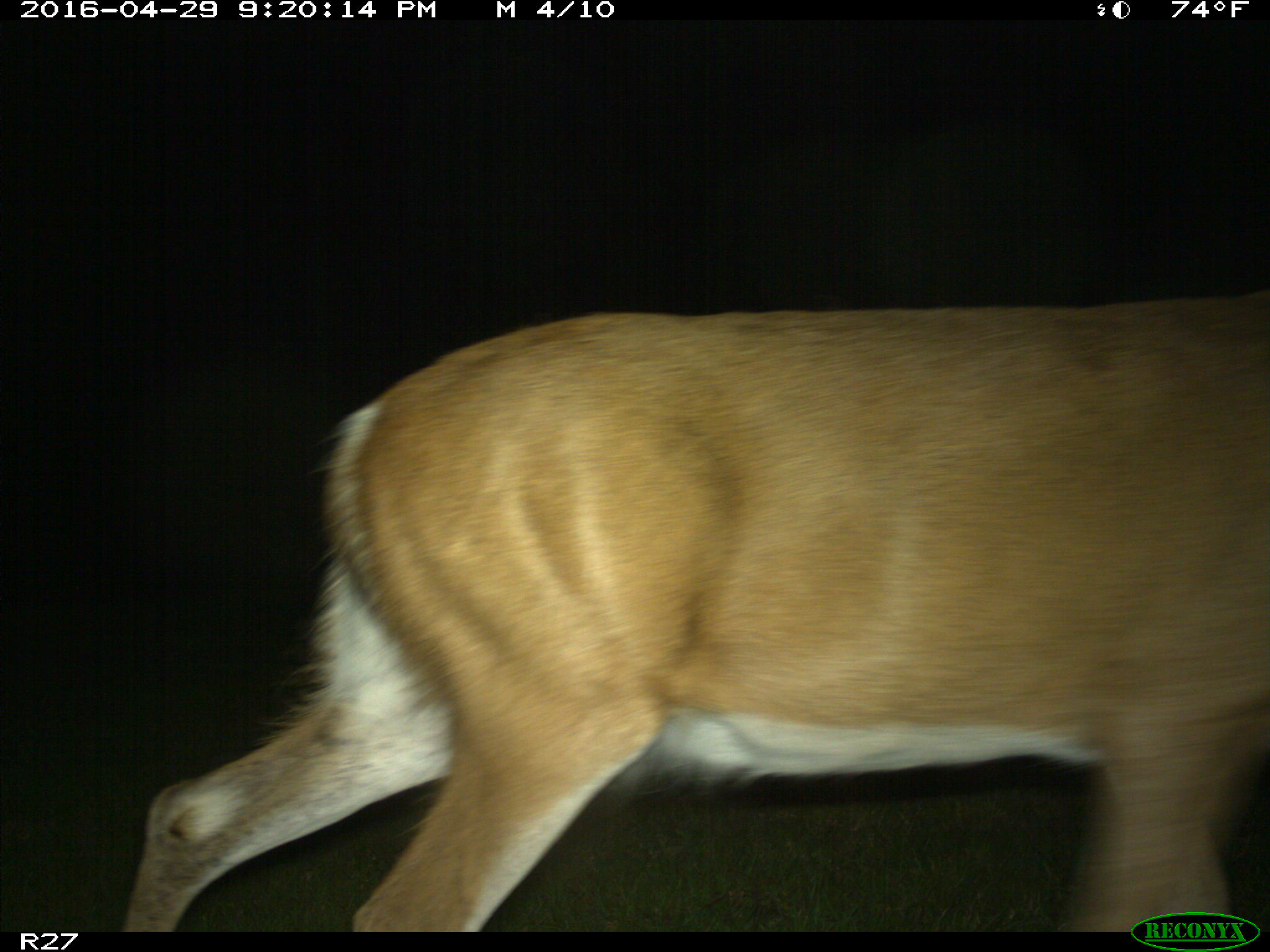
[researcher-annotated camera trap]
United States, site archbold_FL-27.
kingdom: Animalia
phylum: Chordata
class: Mammalia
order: Artiodactyla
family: Cervidae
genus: Odocoileus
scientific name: Odocoileus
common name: deer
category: unidentified deer